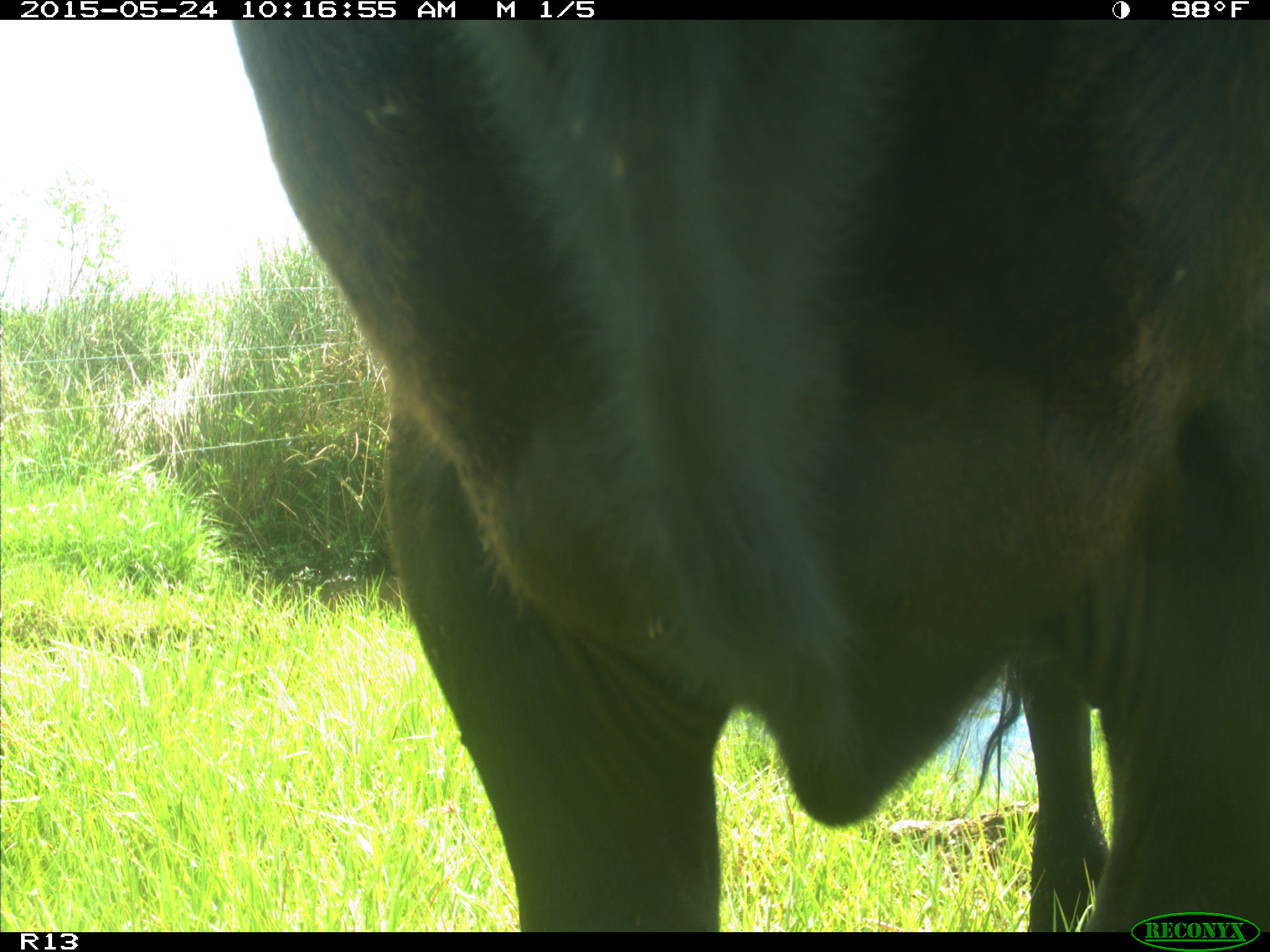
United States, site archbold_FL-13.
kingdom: Animalia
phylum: Chordata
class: Mammalia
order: Artiodactyla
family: Bovidae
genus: Bos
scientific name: Bos taurus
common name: domestic cow